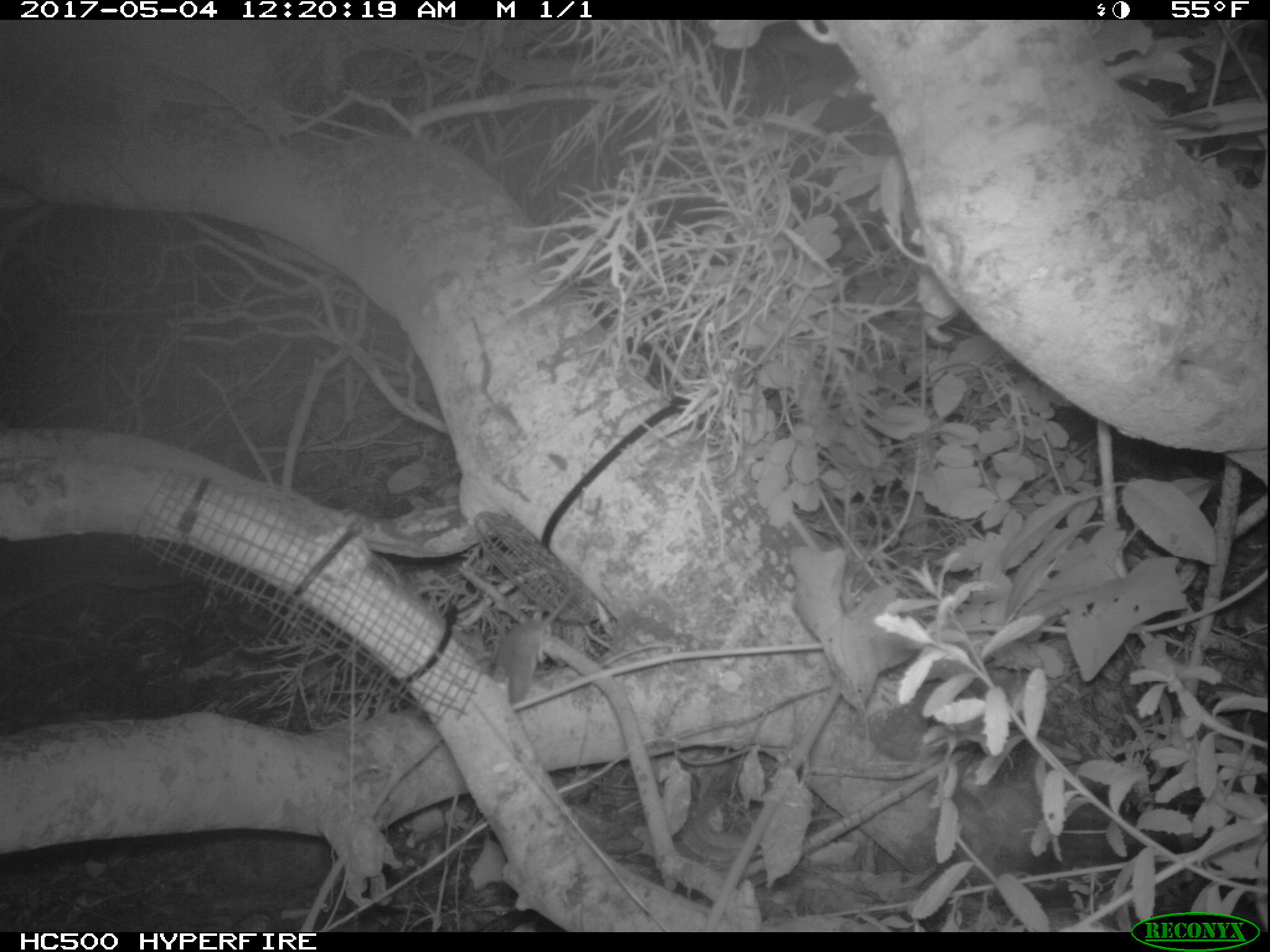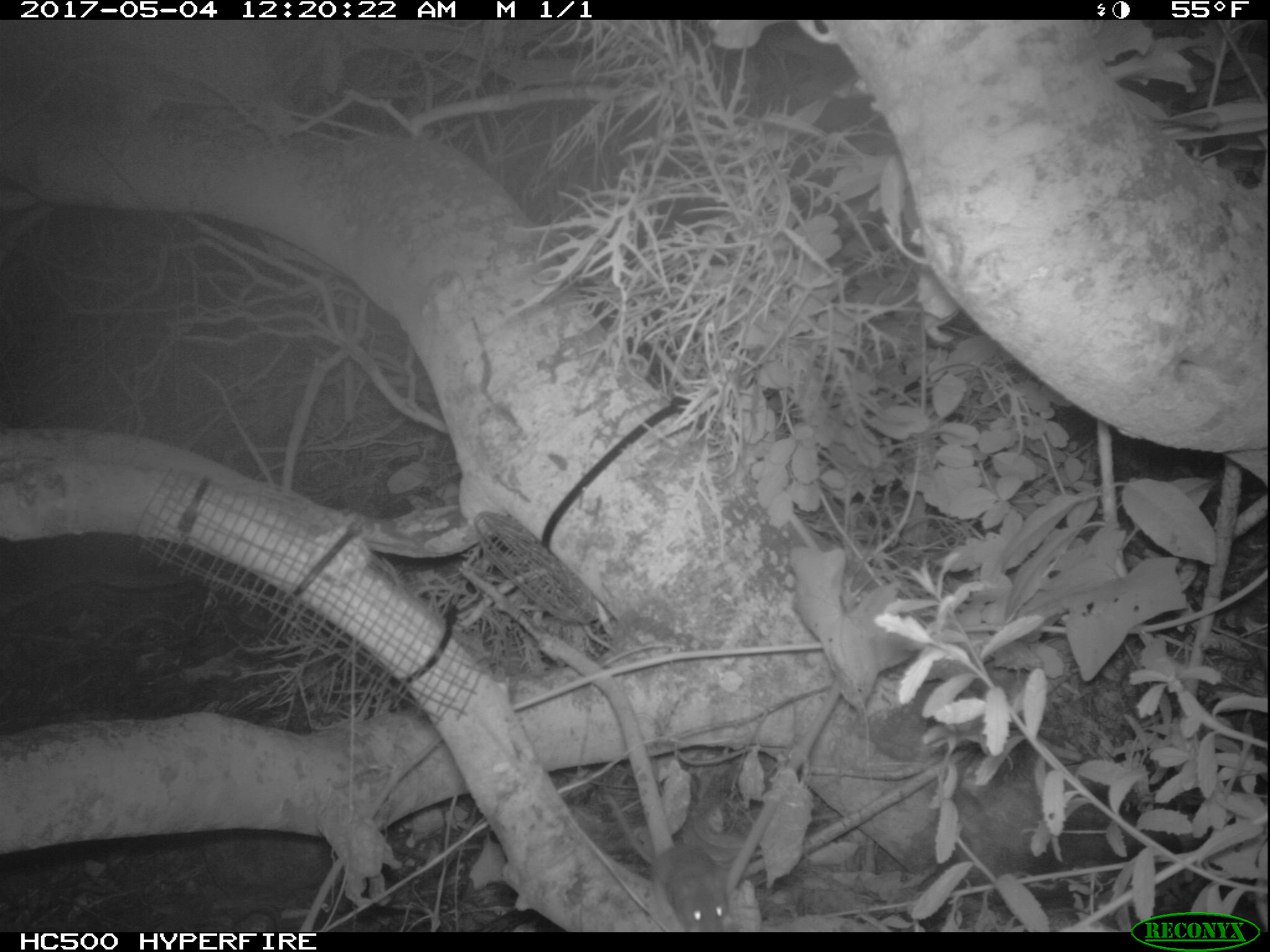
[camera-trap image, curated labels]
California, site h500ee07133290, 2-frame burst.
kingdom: Animalia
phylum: Chordata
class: Mammalia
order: Rodentia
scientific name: Rodentia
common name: rodent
Rodent (Rodentia).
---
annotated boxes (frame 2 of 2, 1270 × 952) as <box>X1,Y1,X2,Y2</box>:
rodent: <box>607,792,729,930</box>